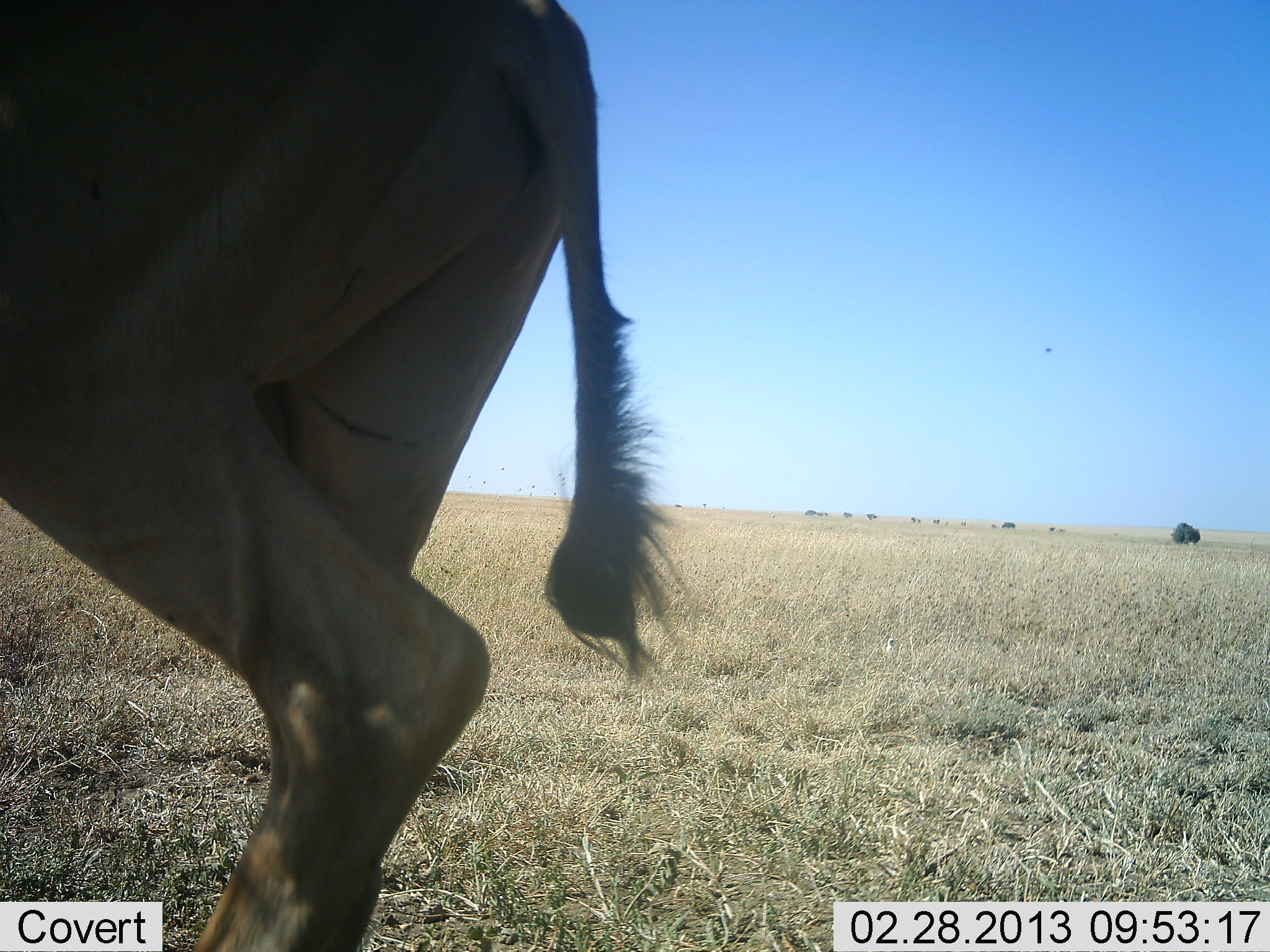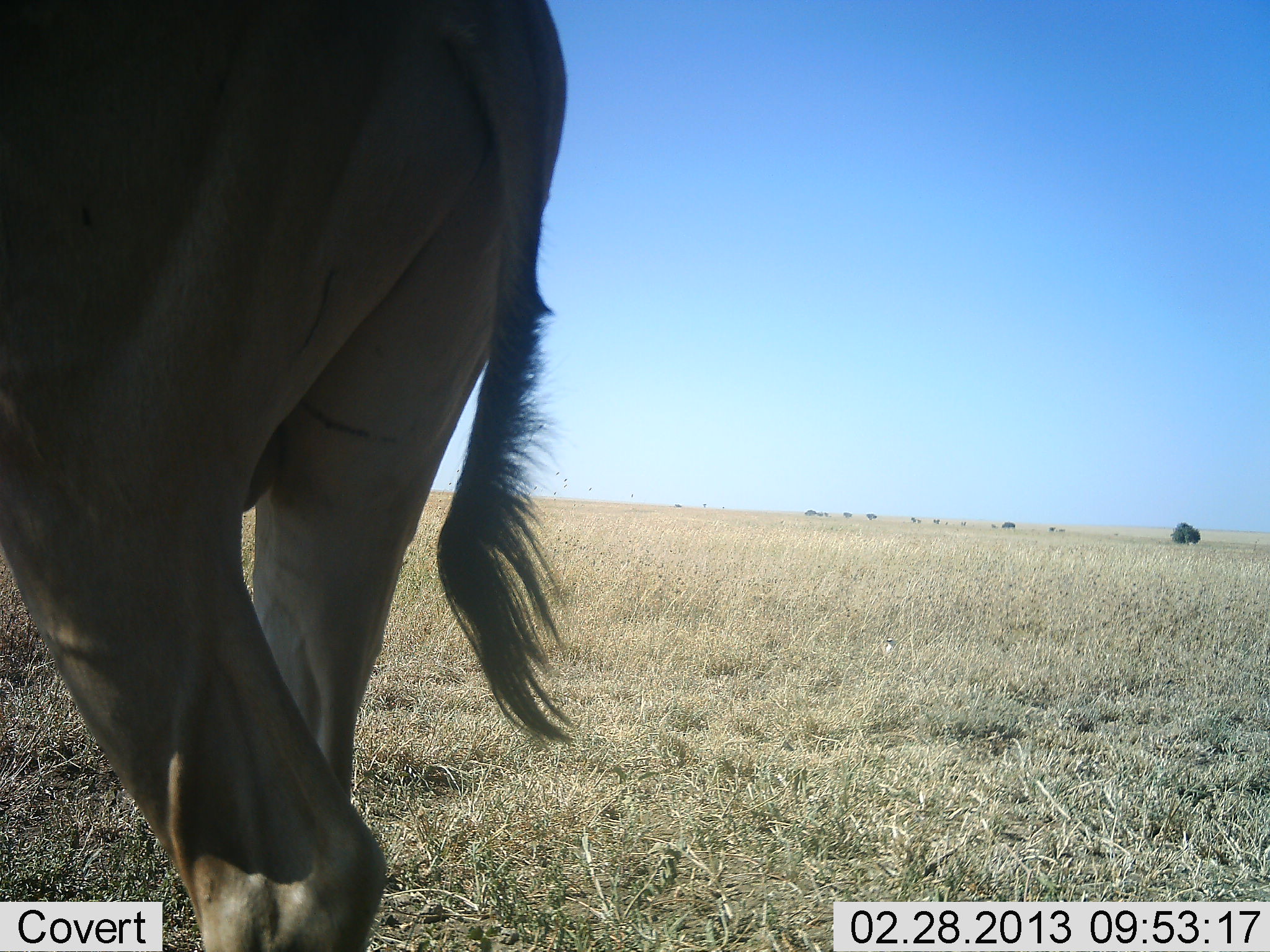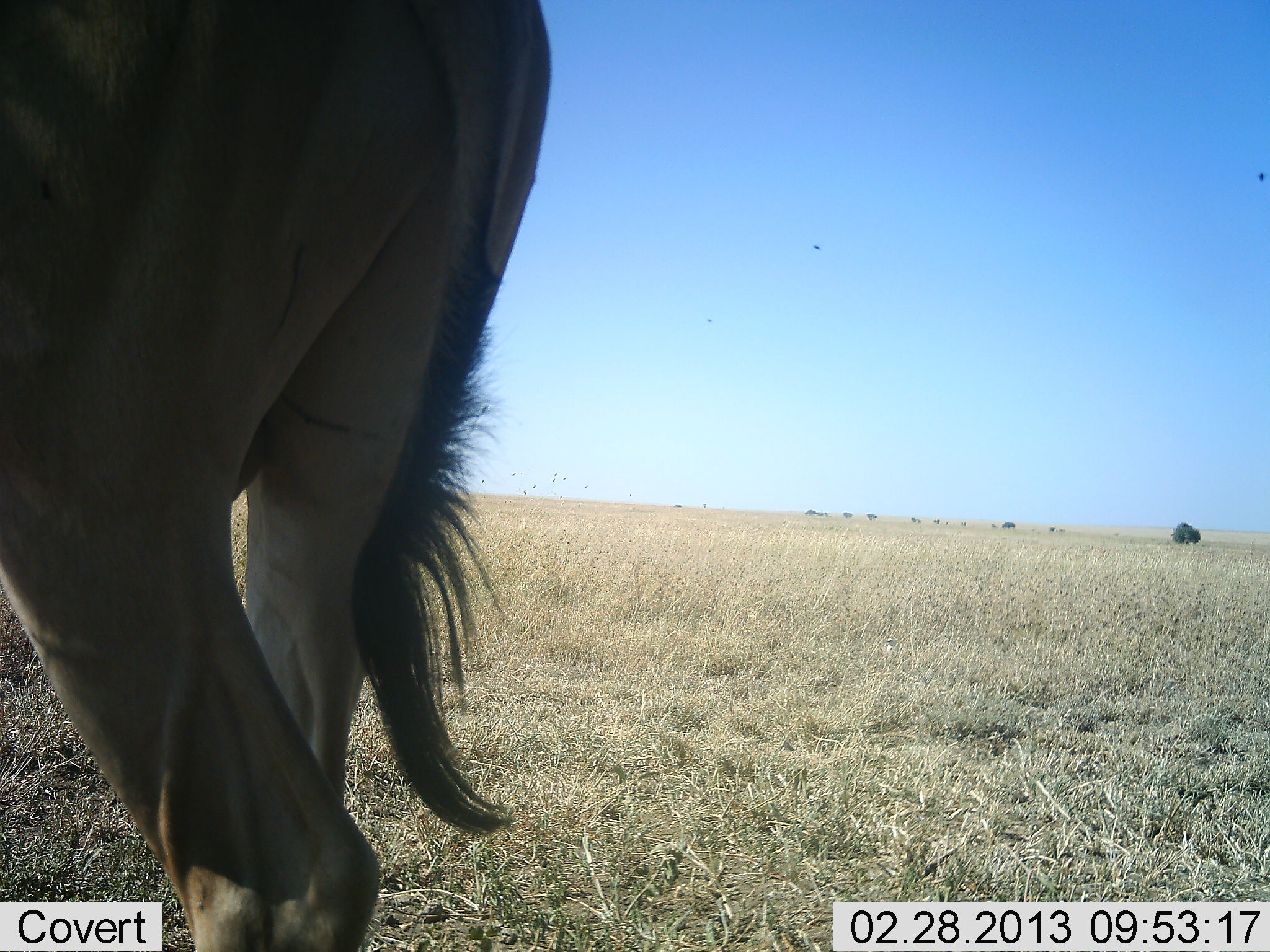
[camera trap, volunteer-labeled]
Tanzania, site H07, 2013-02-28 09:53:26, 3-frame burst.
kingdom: Animalia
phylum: Chordata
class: Mammalia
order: Artiodactyla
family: Bovidae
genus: Alcelaphus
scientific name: Alcelaphus buselaphus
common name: hartebeest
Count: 1.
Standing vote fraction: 89%.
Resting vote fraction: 0%.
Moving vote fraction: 11%.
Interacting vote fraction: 0%.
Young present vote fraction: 0%.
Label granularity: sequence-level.